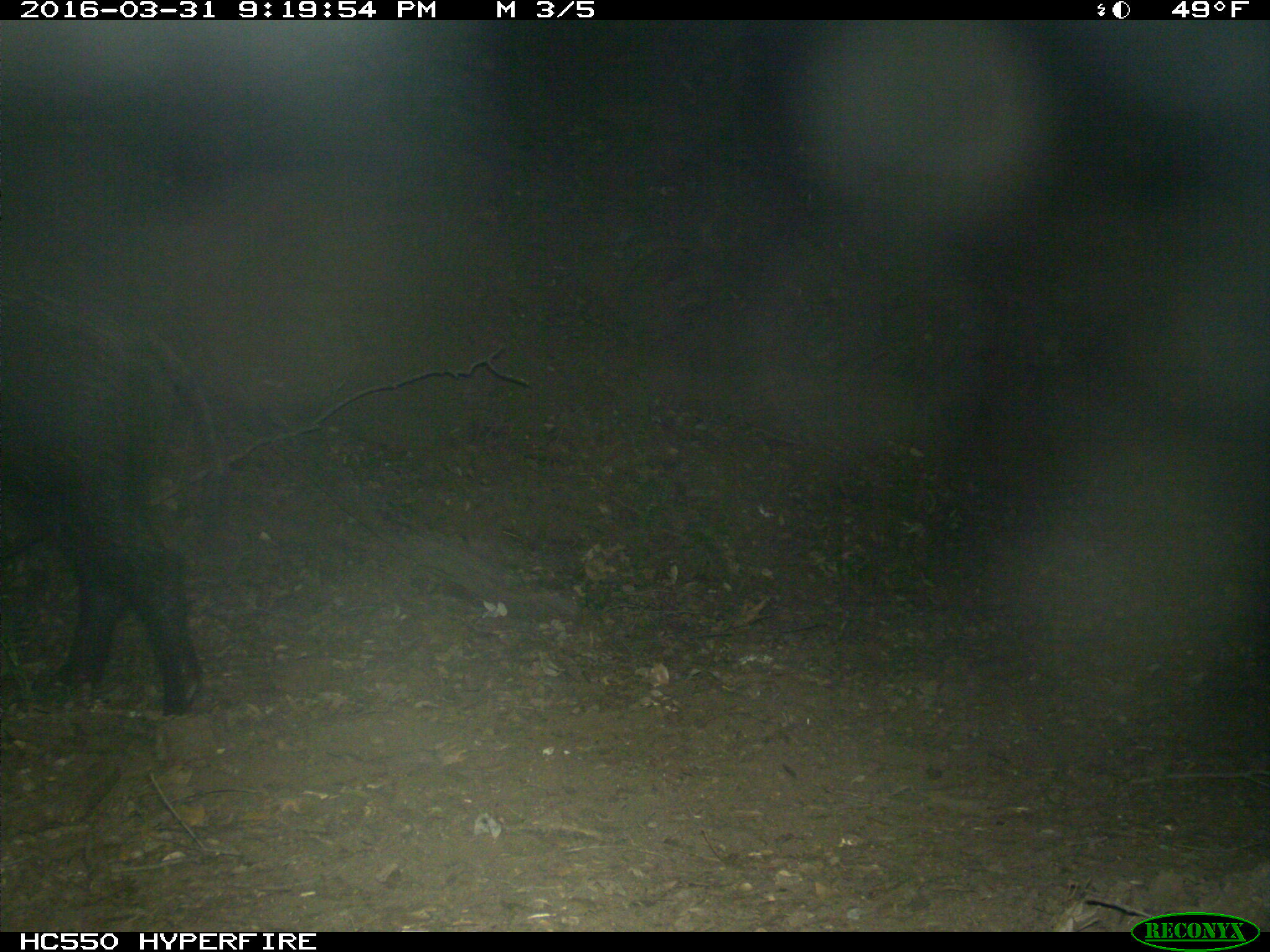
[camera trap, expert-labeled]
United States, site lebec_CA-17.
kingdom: Animalia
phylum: Chordata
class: Mammalia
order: Artiodactyla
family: Suidae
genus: Sus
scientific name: Sus scrofa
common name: wild boar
Sus scrofa (wild boar).